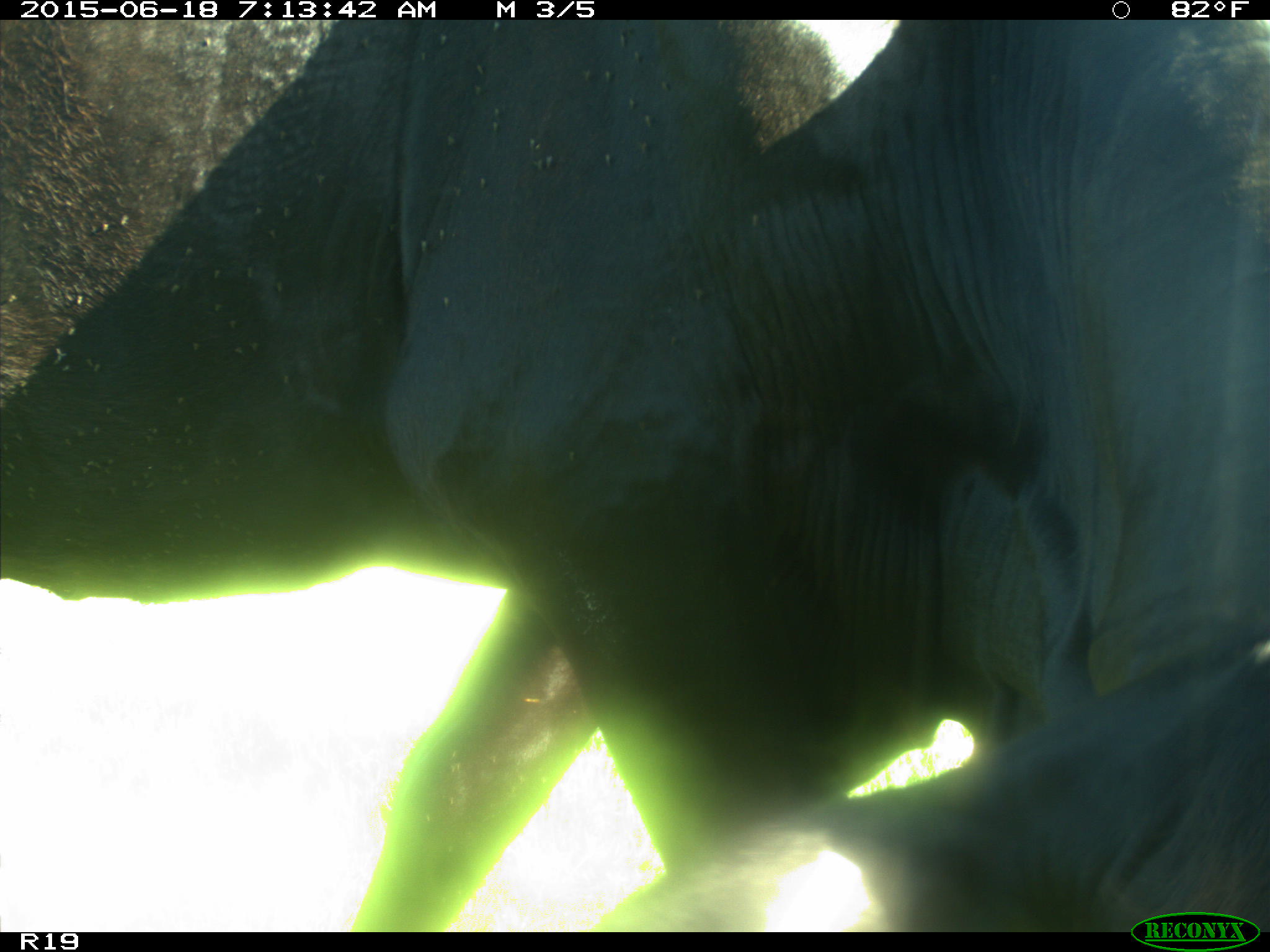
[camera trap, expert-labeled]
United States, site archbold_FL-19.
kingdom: Animalia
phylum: Chordata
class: Mammalia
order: Artiodactyla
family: Bovidae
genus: Bos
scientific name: Bos taurus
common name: domestic cow